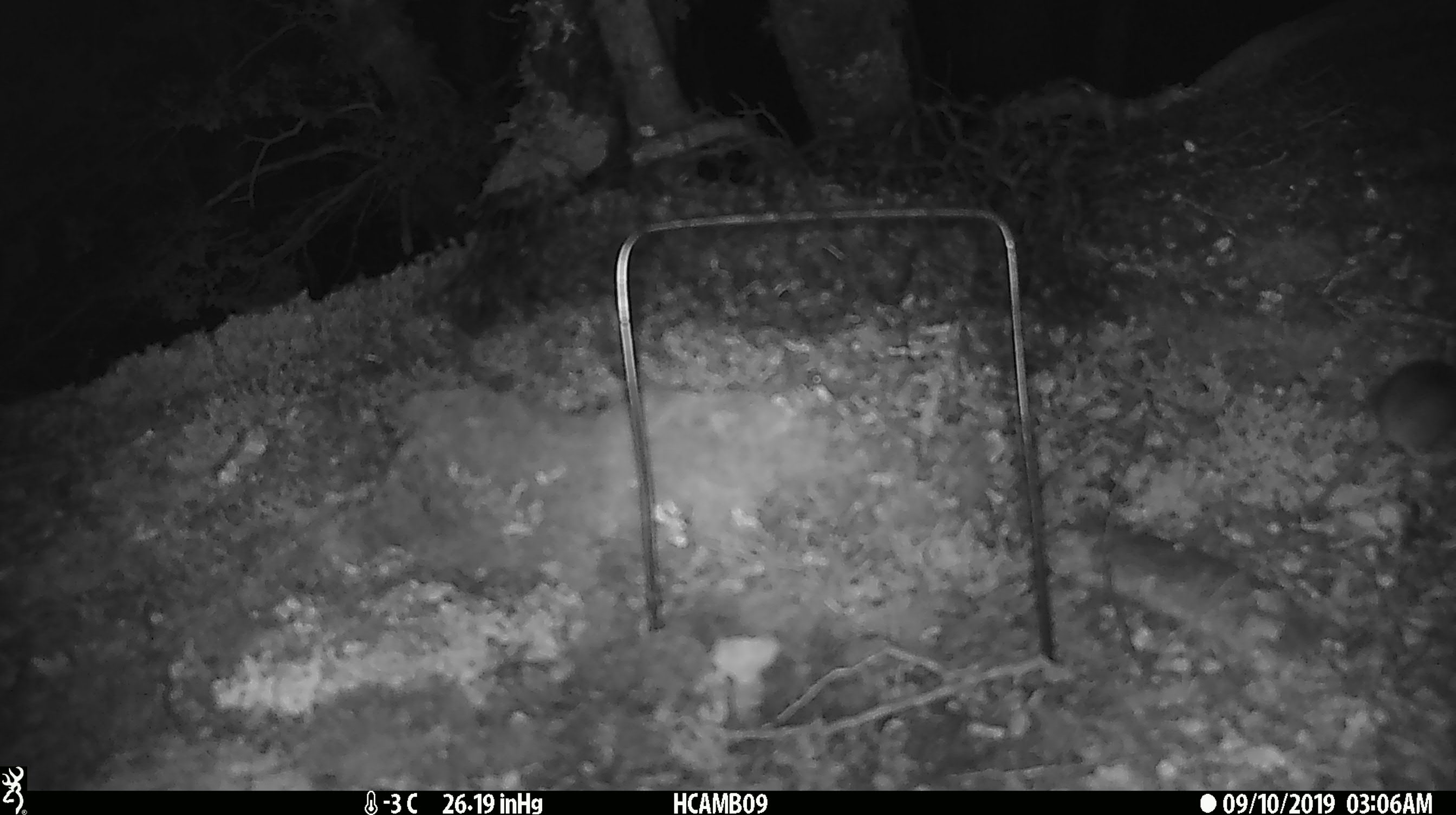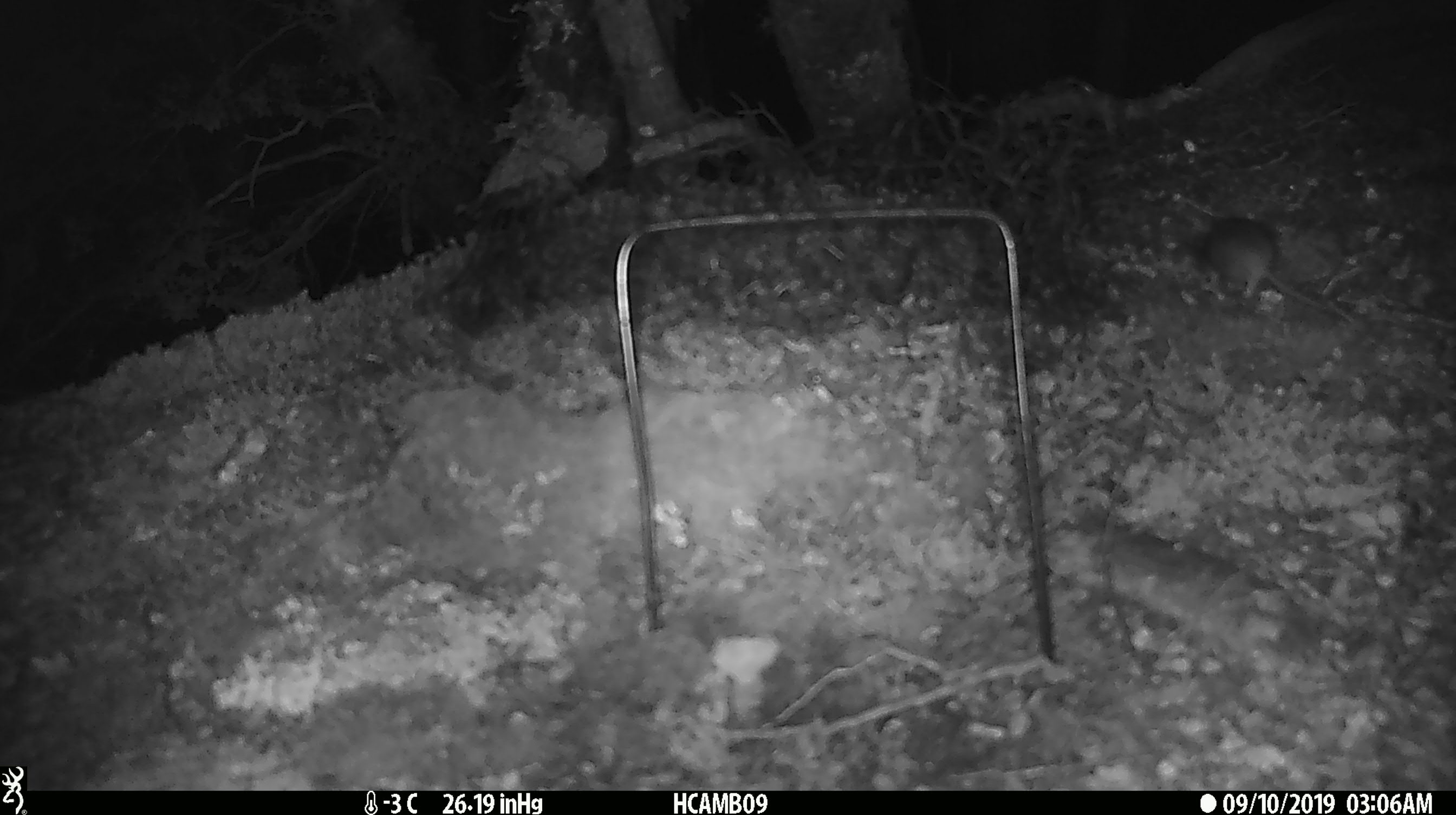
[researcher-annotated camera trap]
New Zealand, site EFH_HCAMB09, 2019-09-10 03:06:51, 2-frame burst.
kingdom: Animalia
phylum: Chordata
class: Mammalia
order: Rodentia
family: Muridae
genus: Mus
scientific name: Mus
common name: mouse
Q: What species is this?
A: Mouse (Mus).